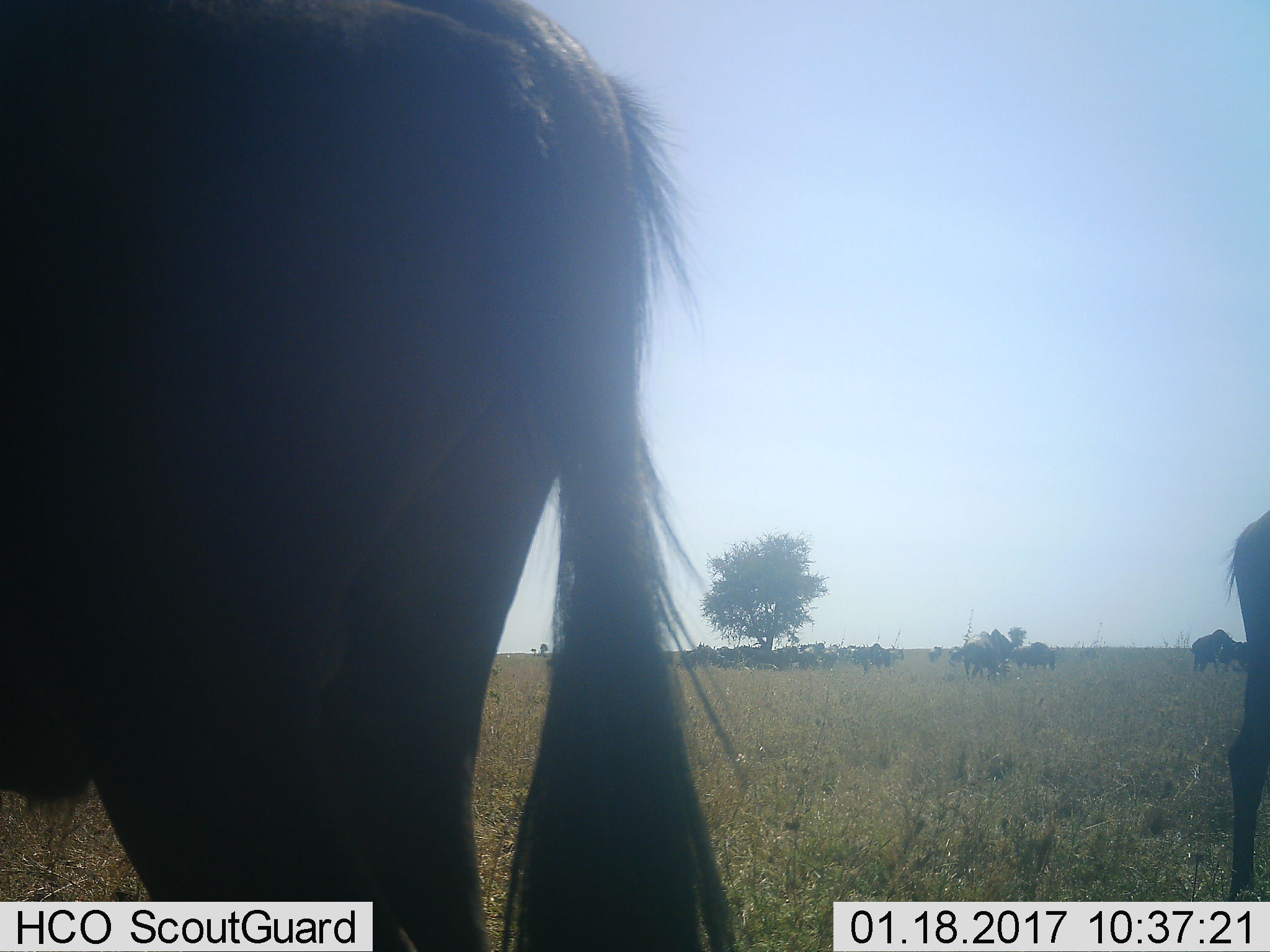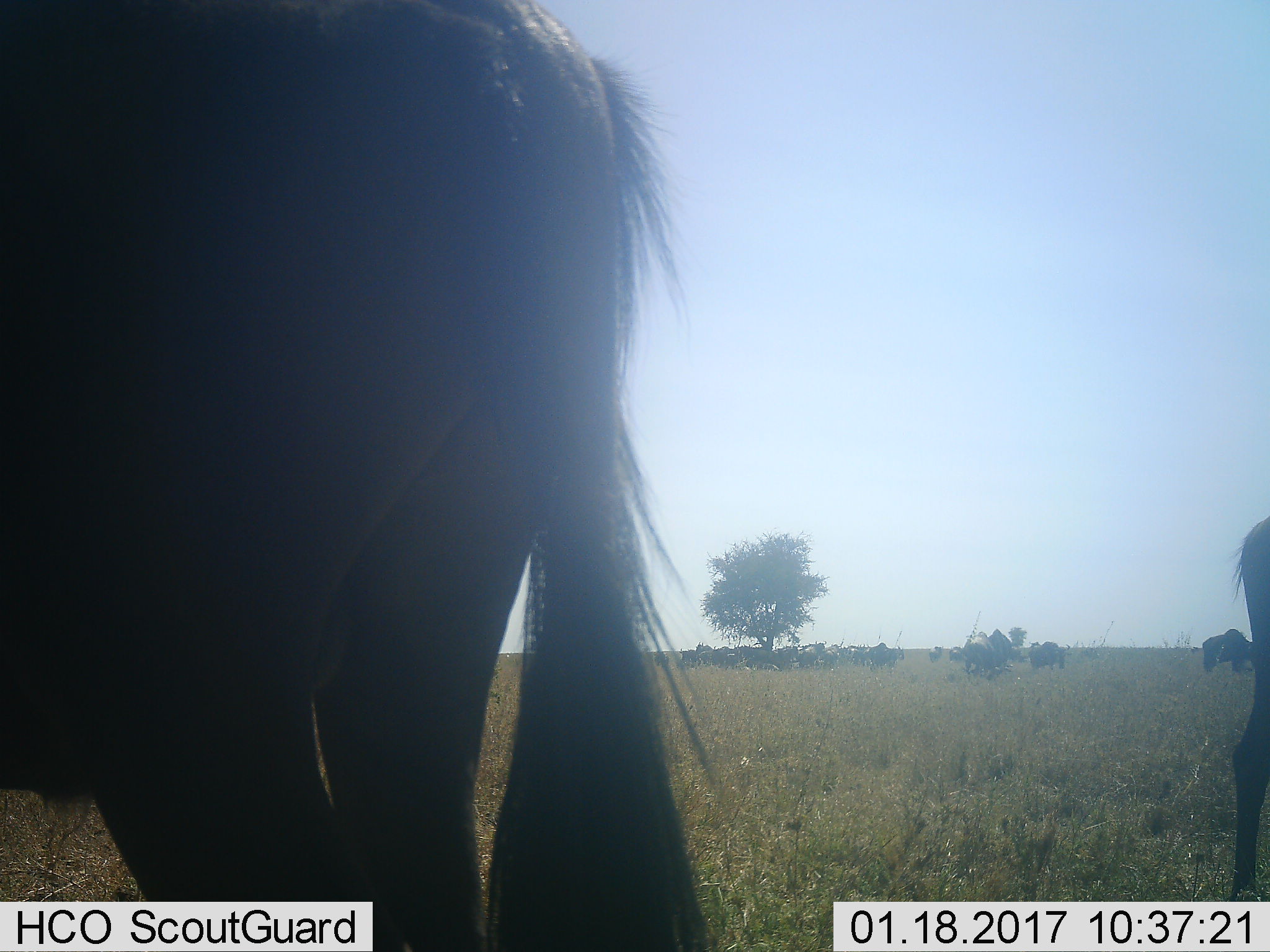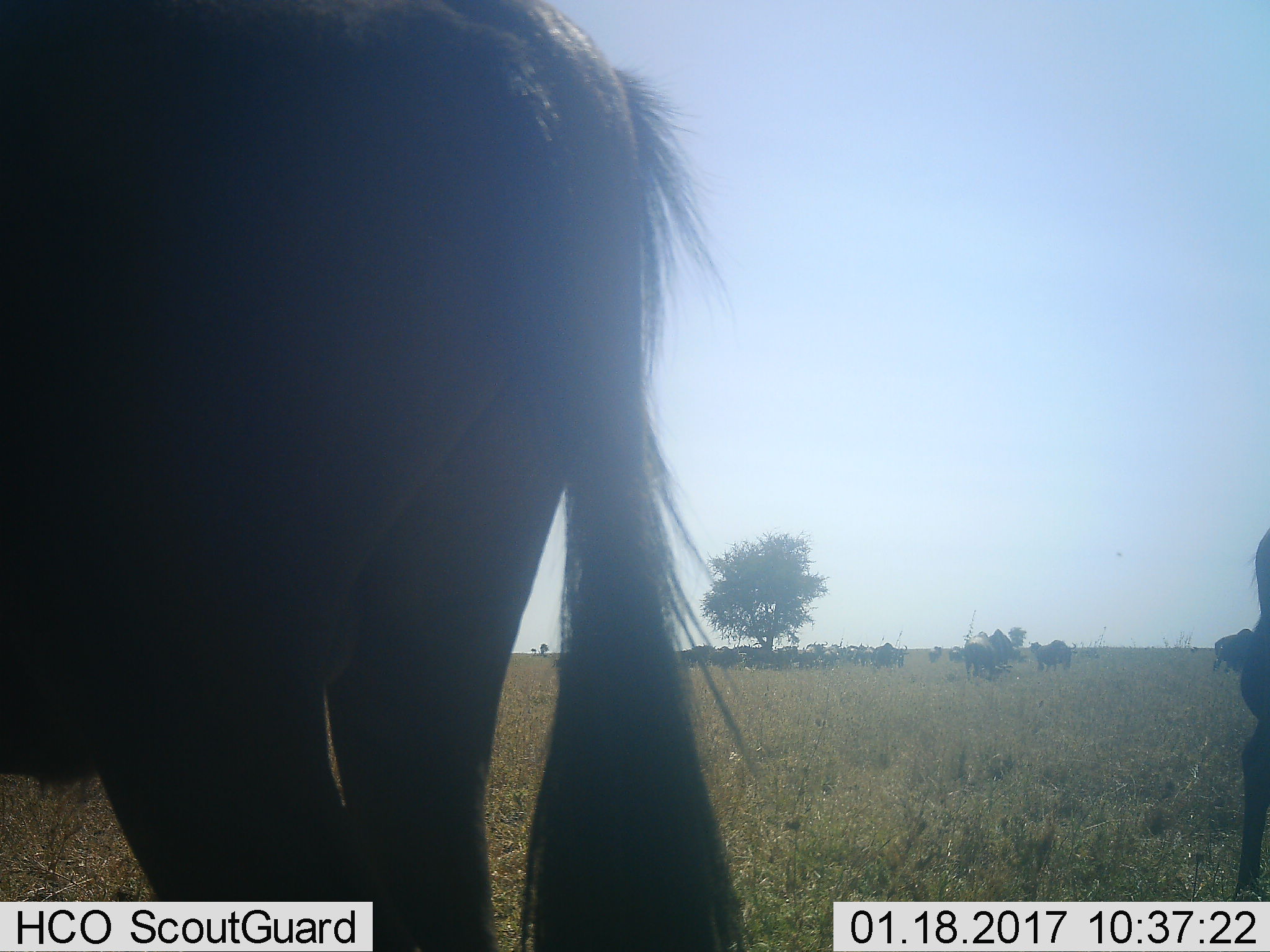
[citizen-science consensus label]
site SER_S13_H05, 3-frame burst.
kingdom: Animalia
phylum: Chordata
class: Mammalia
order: Artiodactyla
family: Bovidae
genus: Connochaetes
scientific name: Connochaetes taurinus taurinus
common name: blue wildebeest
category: wildebeestblue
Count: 11-50.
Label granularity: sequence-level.